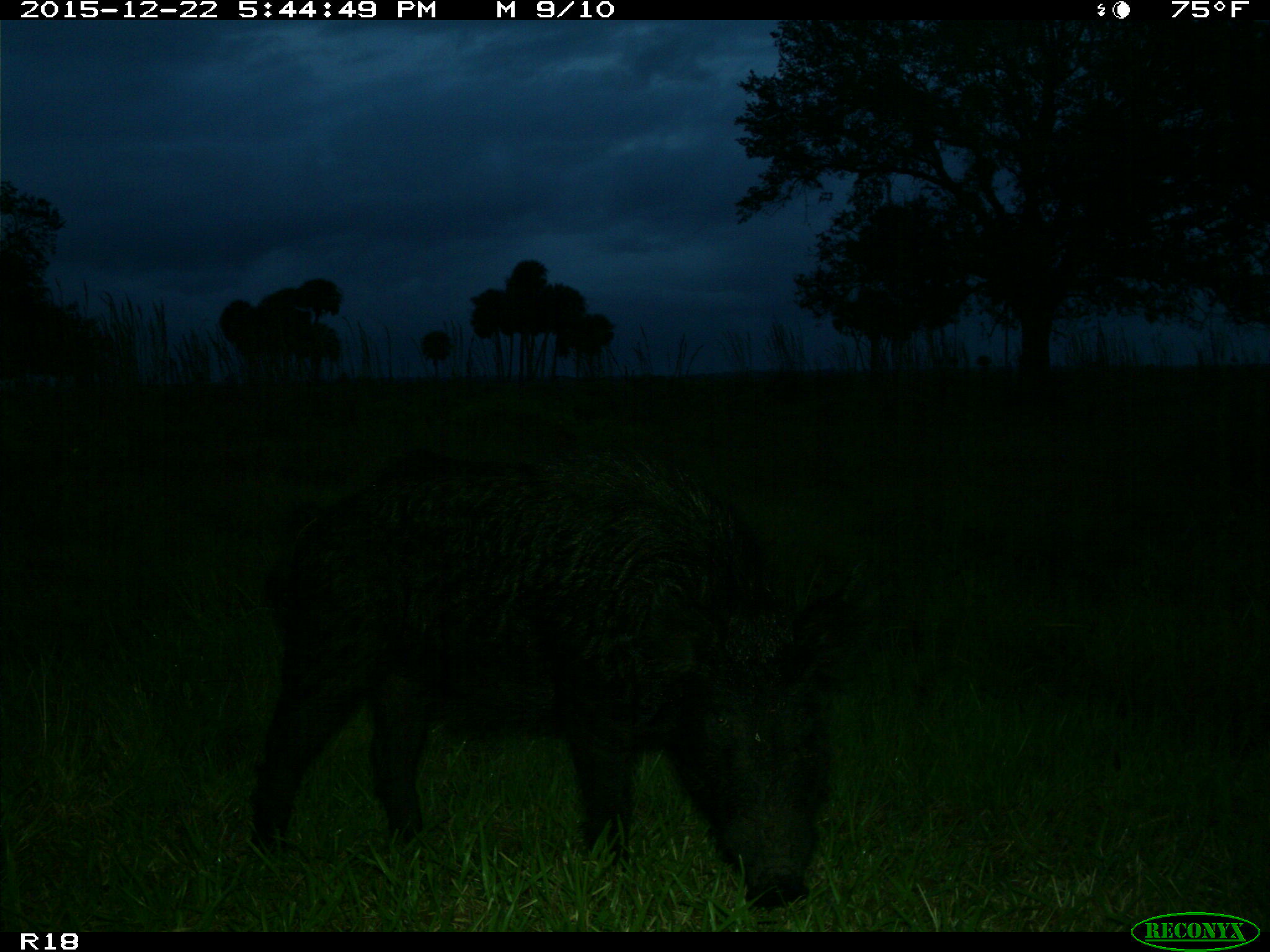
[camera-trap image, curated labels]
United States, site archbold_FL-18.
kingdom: Animalia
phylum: Chordata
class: Mammalia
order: Artiodactyla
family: Suidae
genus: Sus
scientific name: Sus scrofa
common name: wild boar